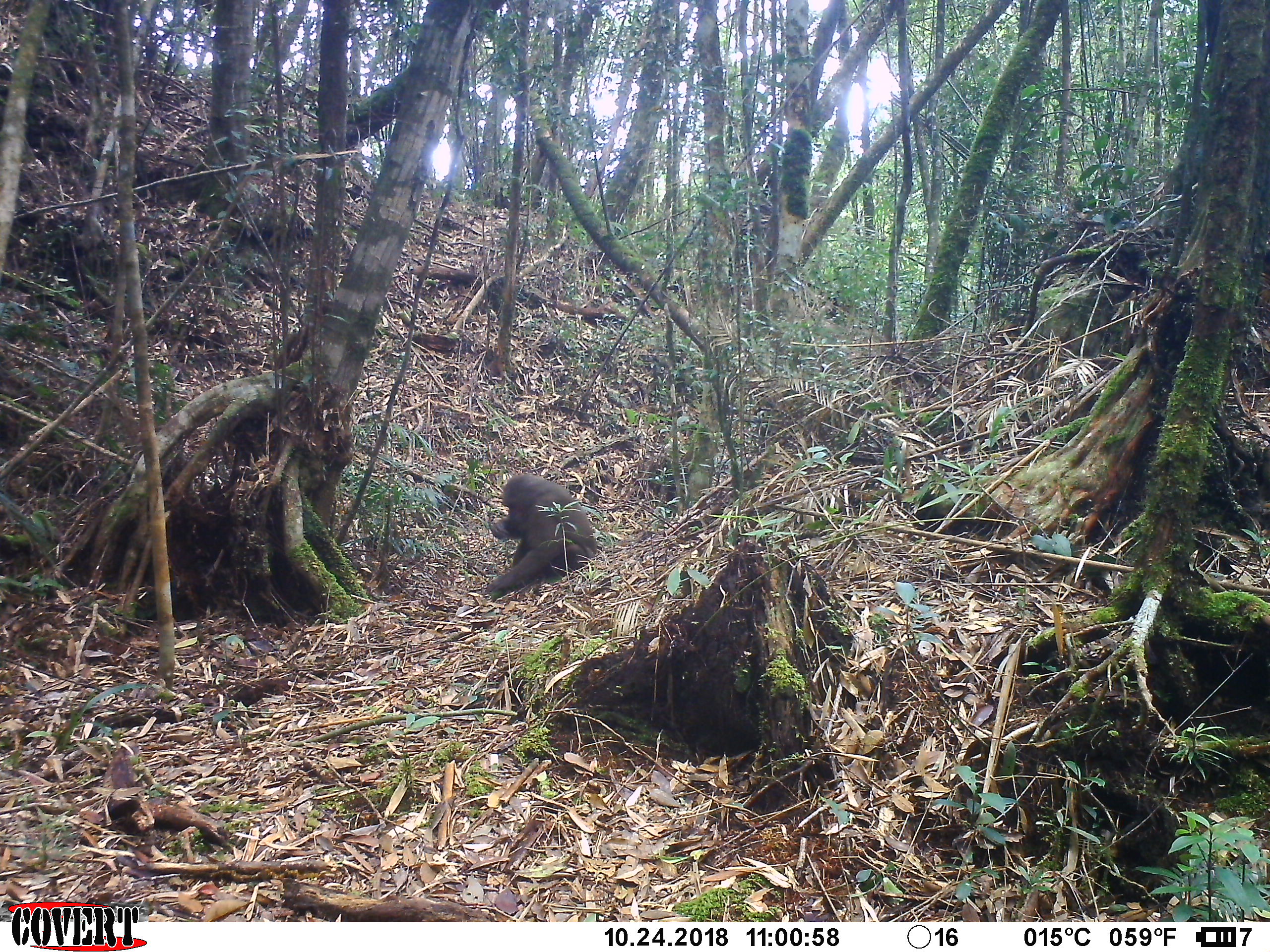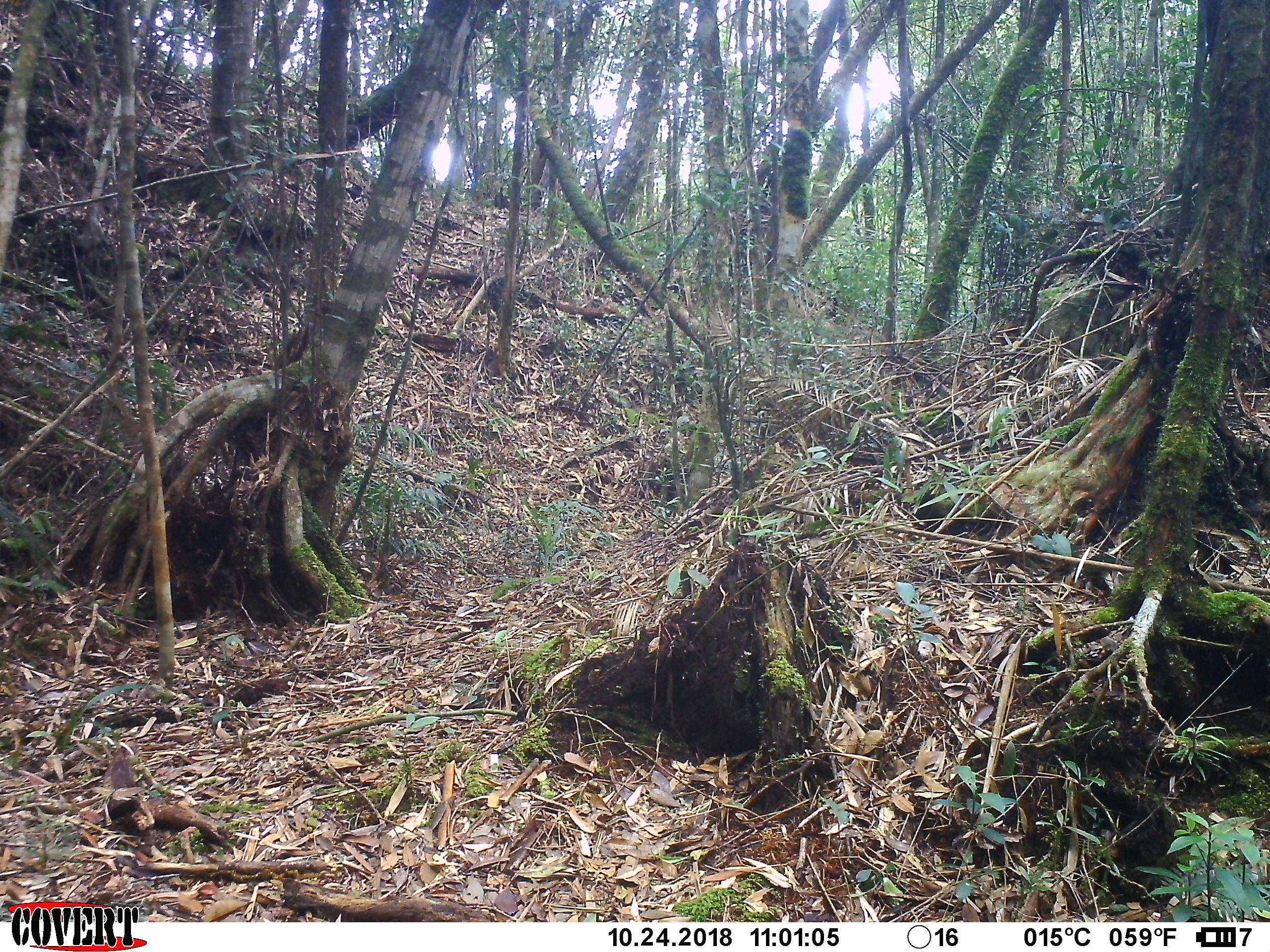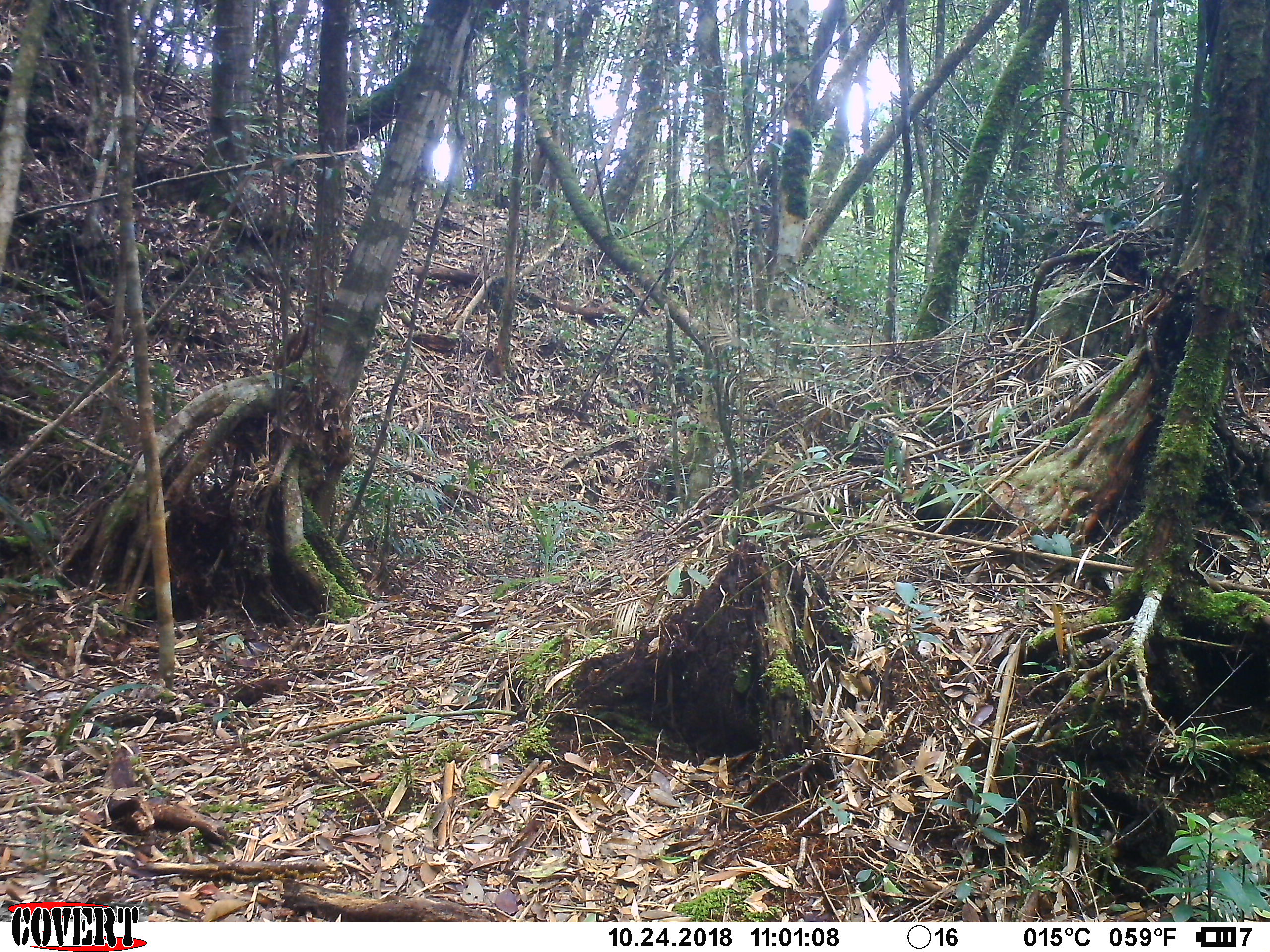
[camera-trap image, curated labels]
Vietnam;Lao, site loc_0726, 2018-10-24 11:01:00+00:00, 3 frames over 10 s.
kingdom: Animalia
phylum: Chordata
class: Mammalia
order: Primates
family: Cercopithecidae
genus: Macaca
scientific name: Macaca arctoides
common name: stump-tailed macaque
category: stump tailed macaque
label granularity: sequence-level